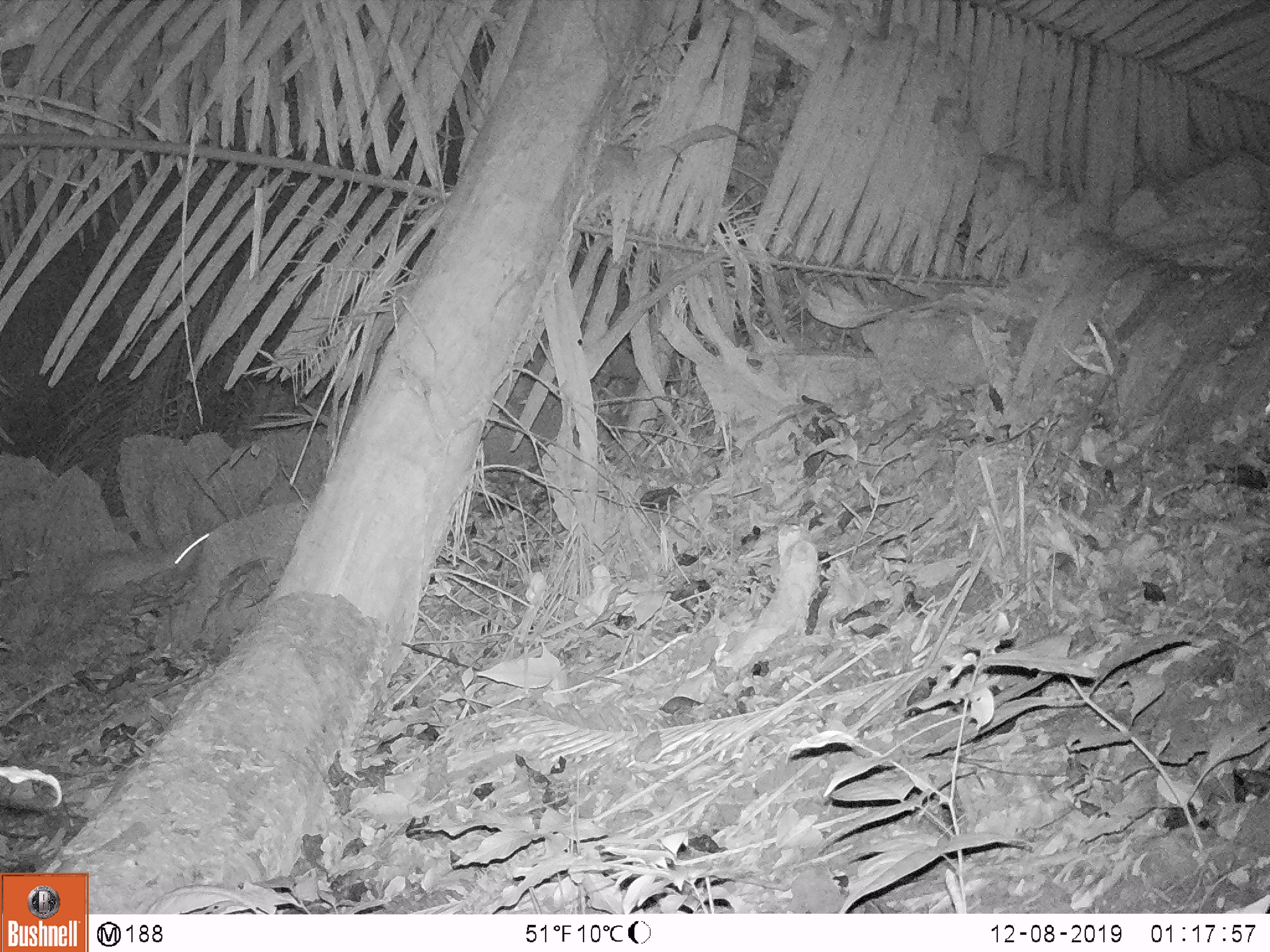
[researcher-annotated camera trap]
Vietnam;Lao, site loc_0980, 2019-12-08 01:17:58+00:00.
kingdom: Animalia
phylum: Chordata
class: Mammalia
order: Rodentia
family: Hystricidae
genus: Atherurus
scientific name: Atherurus macrourus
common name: asiatic brush-tailed porcupine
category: asiatic brush tailed porcupine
Asiatic brush tailed porcupine (asiatic brush-tailed porcupine) (Atherurus macrourus). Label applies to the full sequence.